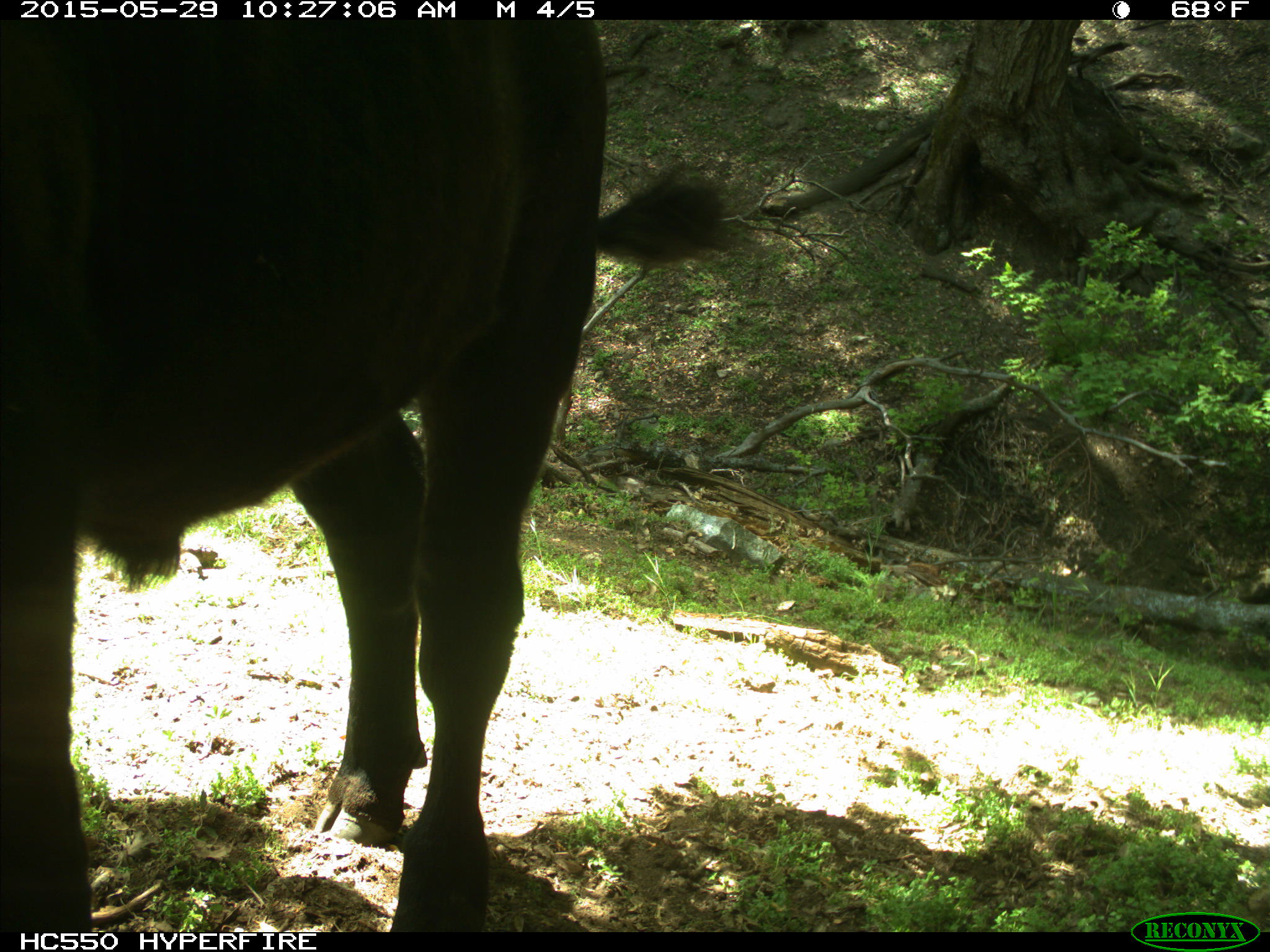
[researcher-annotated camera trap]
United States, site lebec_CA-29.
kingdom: Animalia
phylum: Chordata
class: Mammalia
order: Artiodactyla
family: Bovidae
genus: Bos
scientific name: Bos taurus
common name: domestic cow